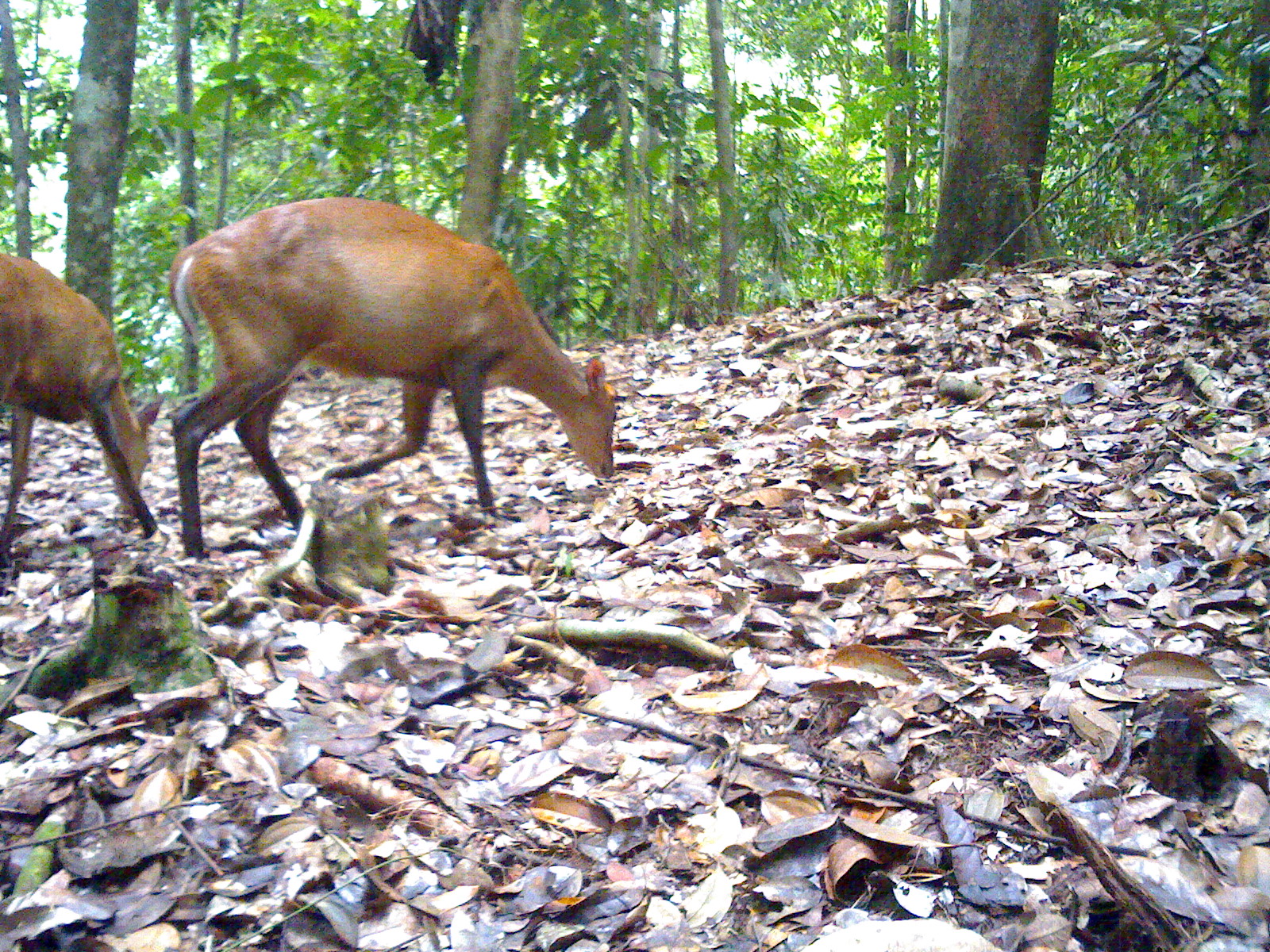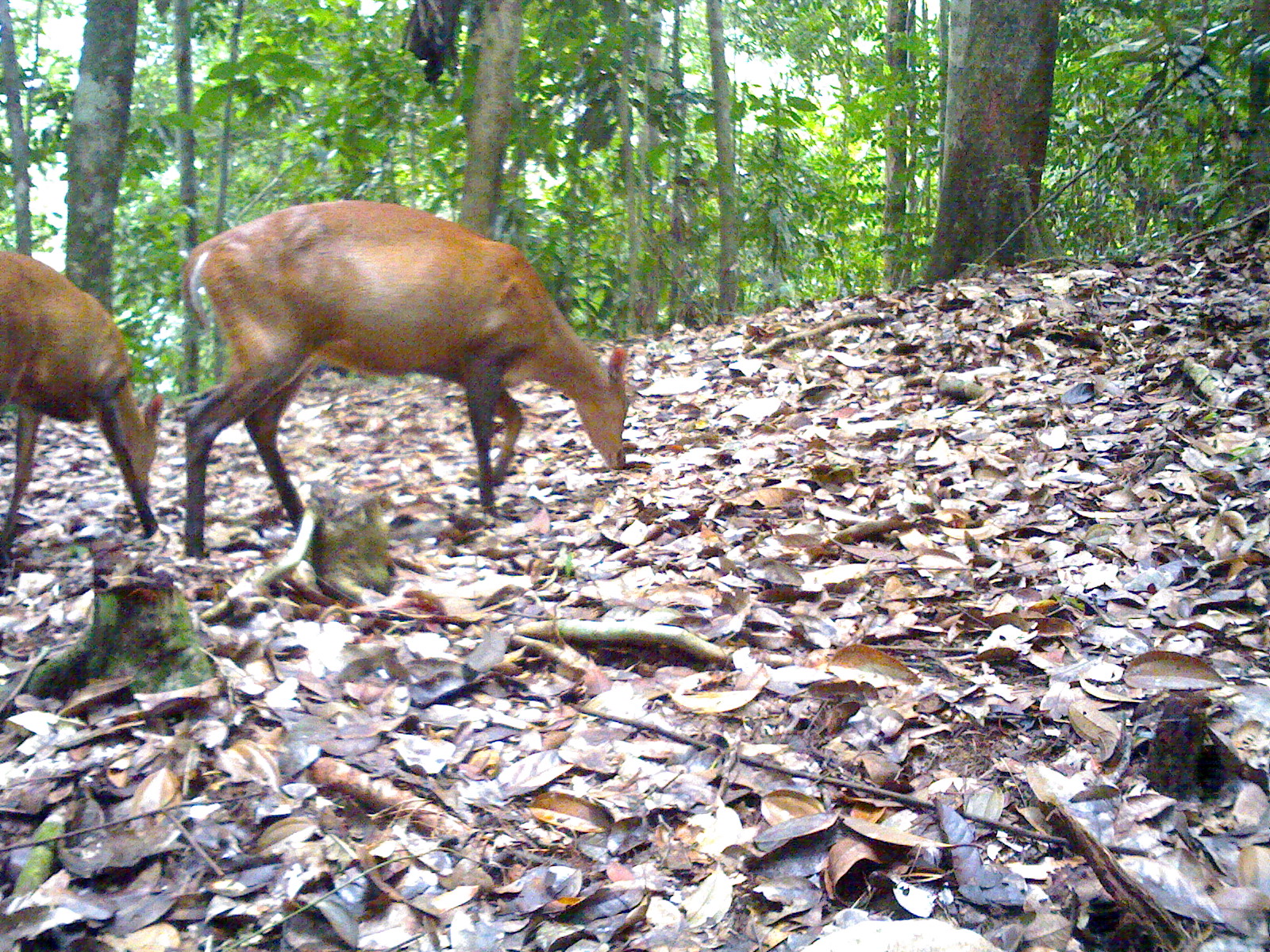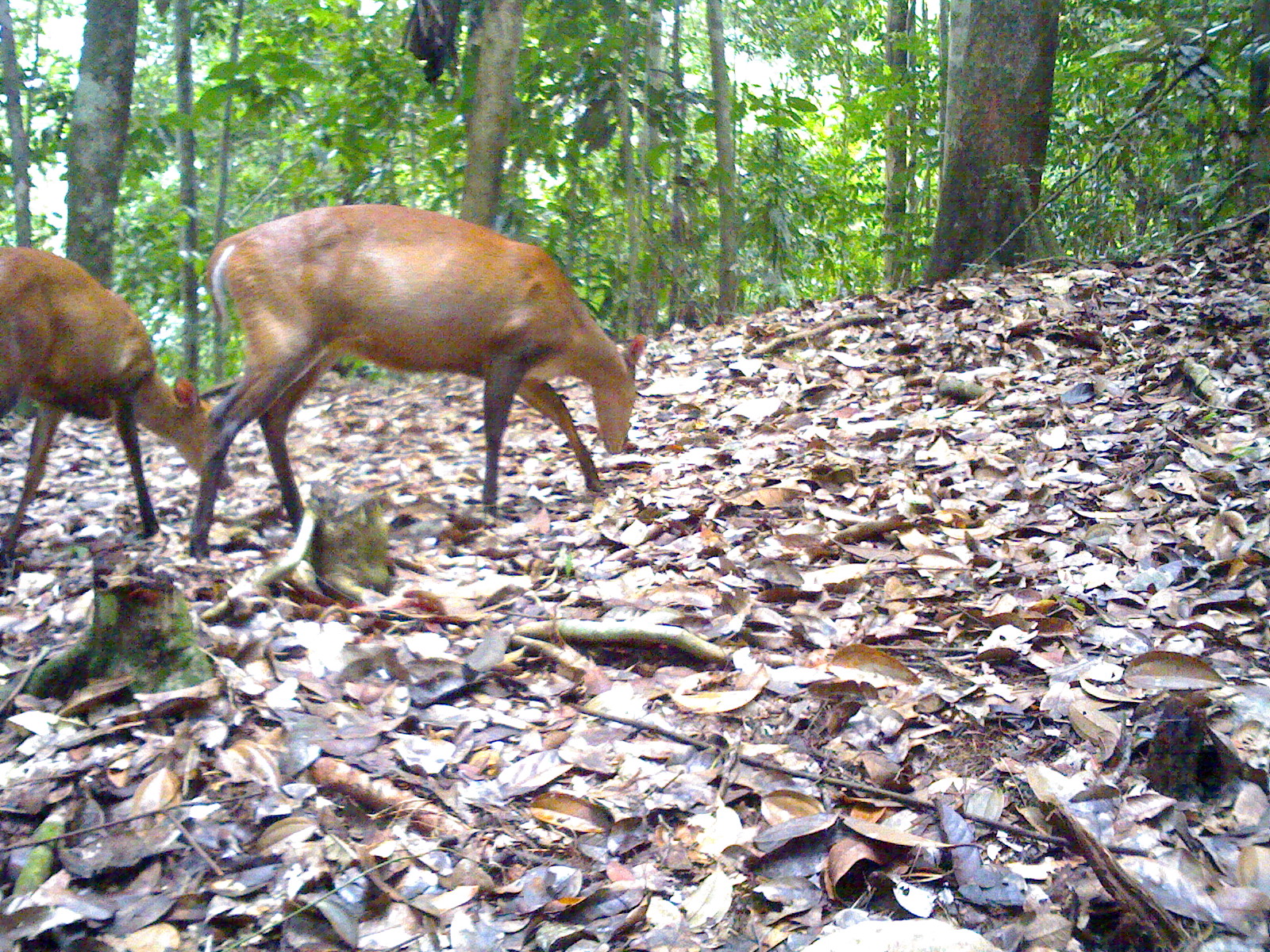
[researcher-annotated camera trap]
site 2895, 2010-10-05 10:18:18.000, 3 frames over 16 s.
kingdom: Animalia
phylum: Chordata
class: Mammalia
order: Artiodactyla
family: Cervidae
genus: Muntiacus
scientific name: Muntiacus muntjak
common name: southern red muntjac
Muntiacus muntjak (southern red muntjac), count 2.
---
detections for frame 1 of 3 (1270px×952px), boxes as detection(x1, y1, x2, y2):
muntiacus muntjak: detection(165, 196, 621, 563); detection(0, 253, 161, 554)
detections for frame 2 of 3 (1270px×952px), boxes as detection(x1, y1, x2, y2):
muntiacus muntjak: detection(180, 200, 632, 559); detection(0, 246, 165, 566)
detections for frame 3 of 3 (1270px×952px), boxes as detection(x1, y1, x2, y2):
muntiacus muntjak: detection(187, 206, 647, 564); detection(0, 240, 234, 560)